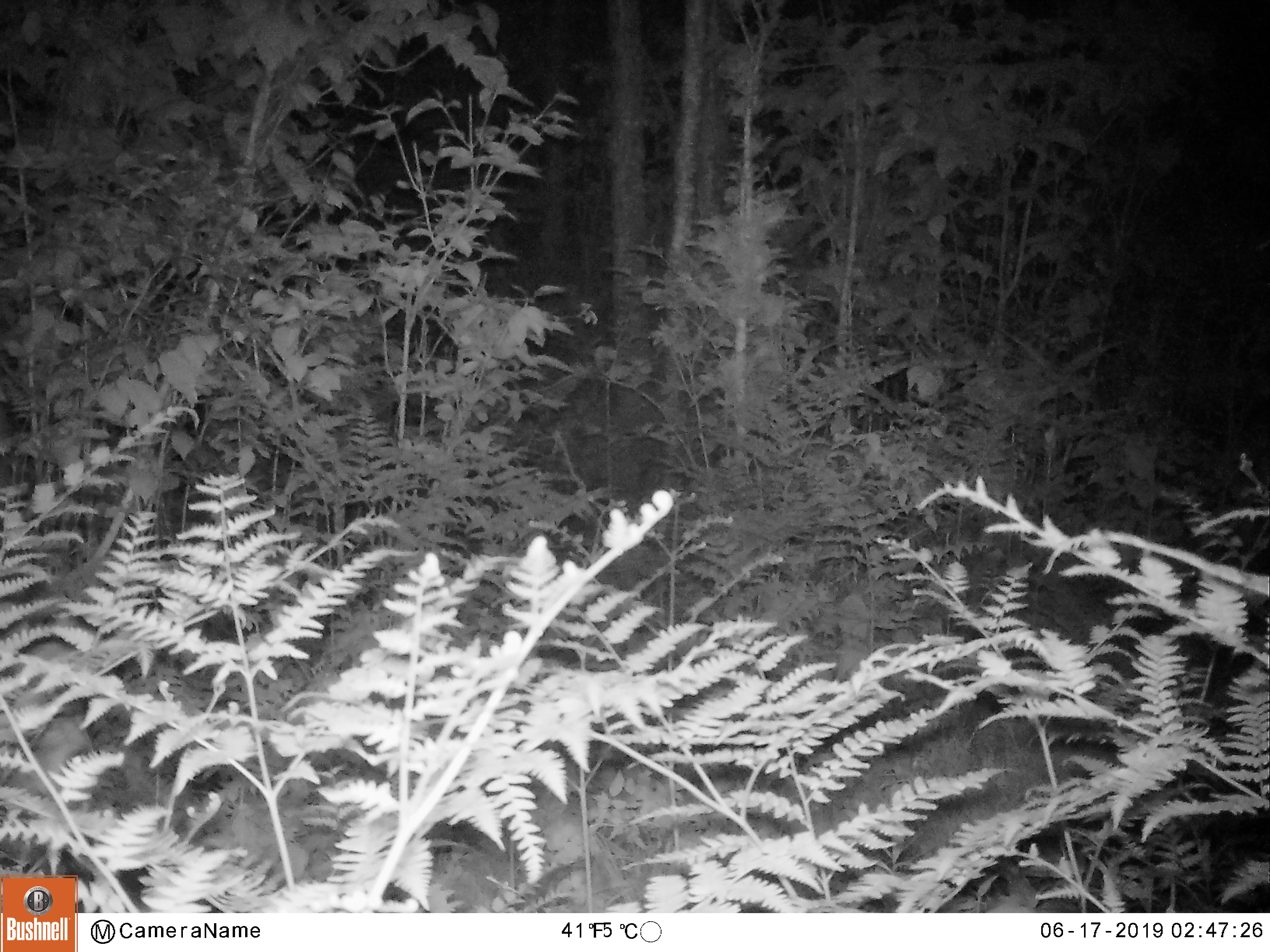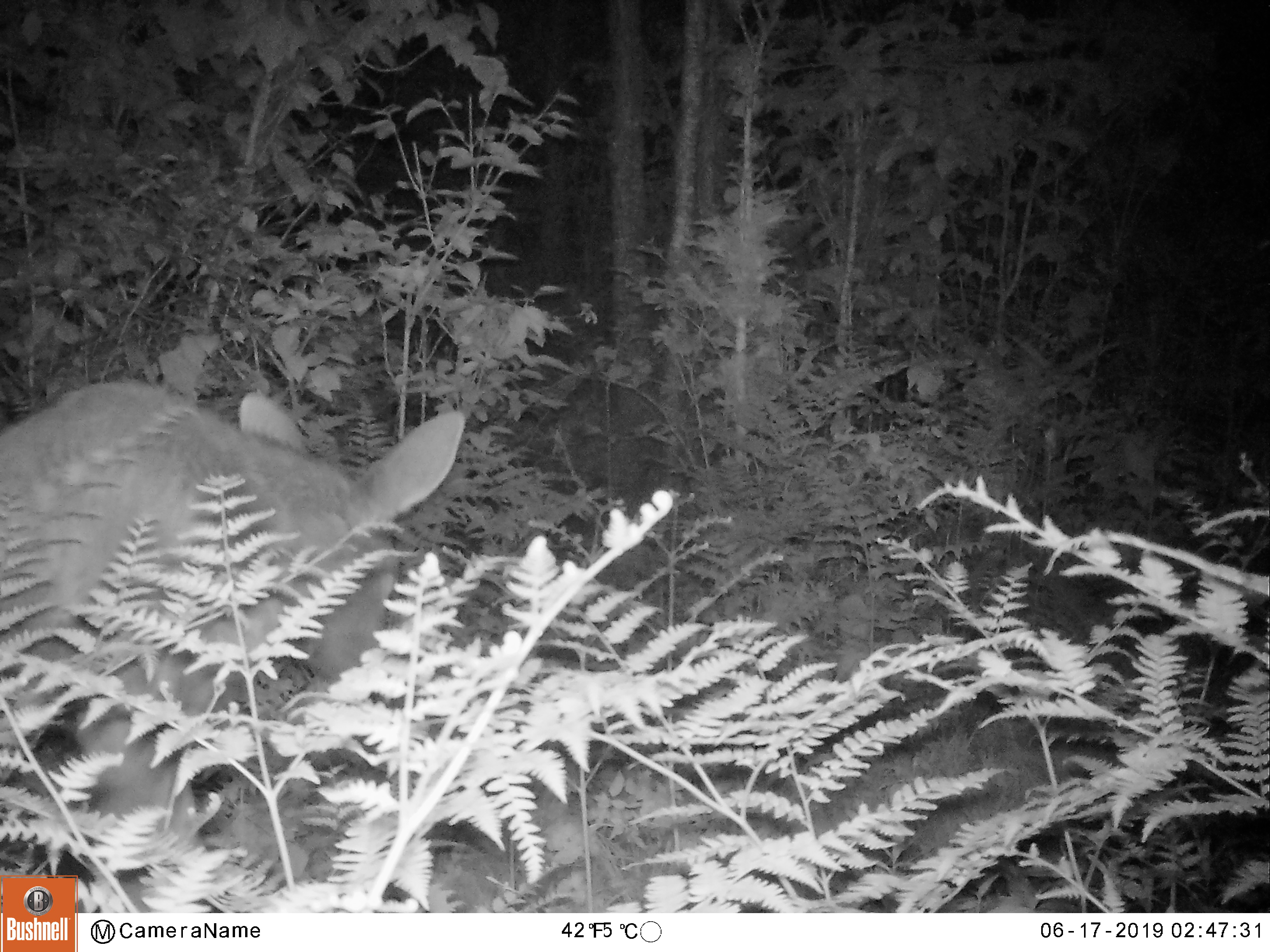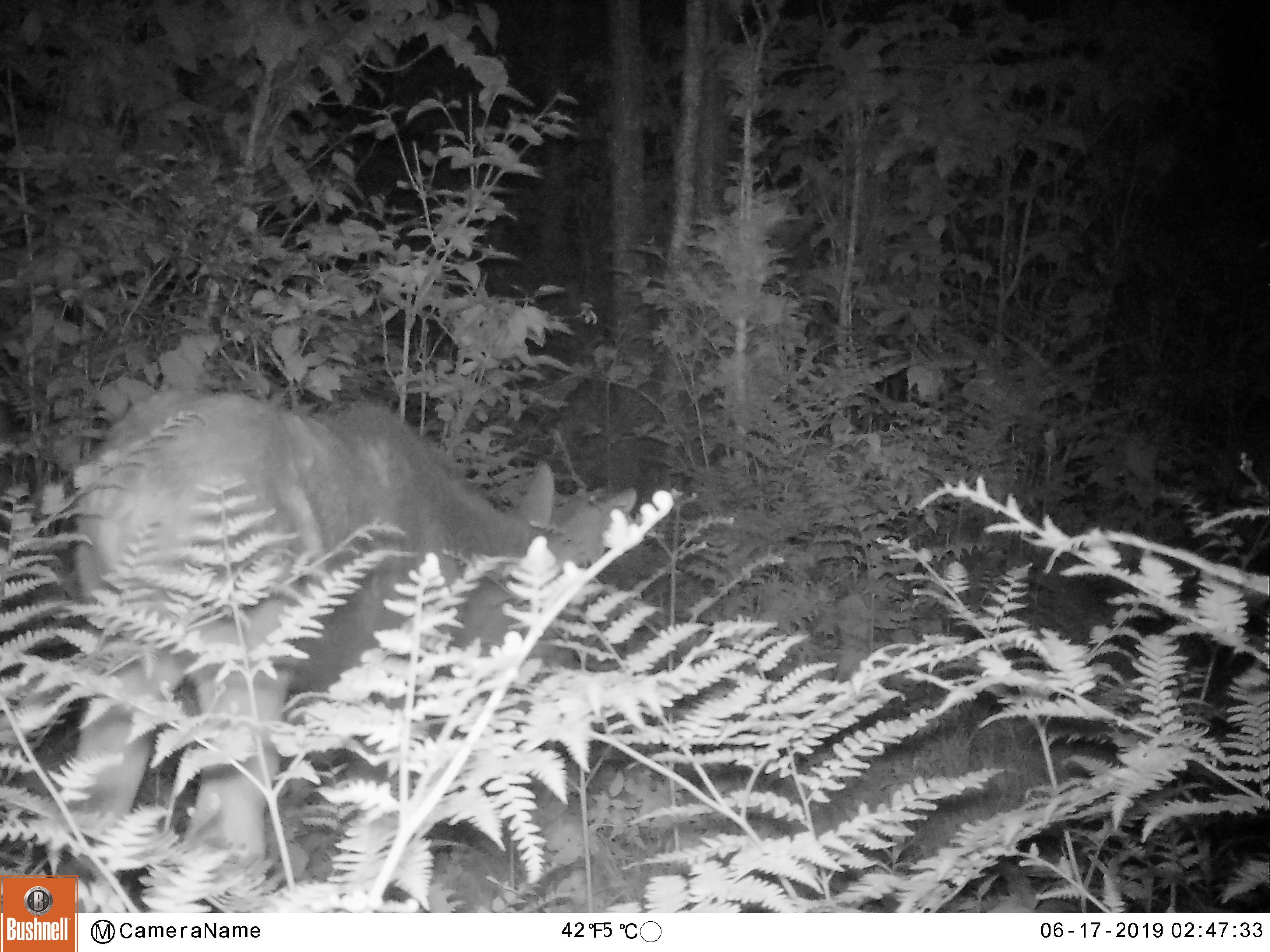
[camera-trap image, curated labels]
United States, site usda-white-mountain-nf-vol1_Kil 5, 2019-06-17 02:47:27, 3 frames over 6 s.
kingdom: Animalia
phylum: Chordata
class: Mammalia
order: Artiodactyla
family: Cervidae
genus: Alces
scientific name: Alces alces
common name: moose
Moose (Alces alces).